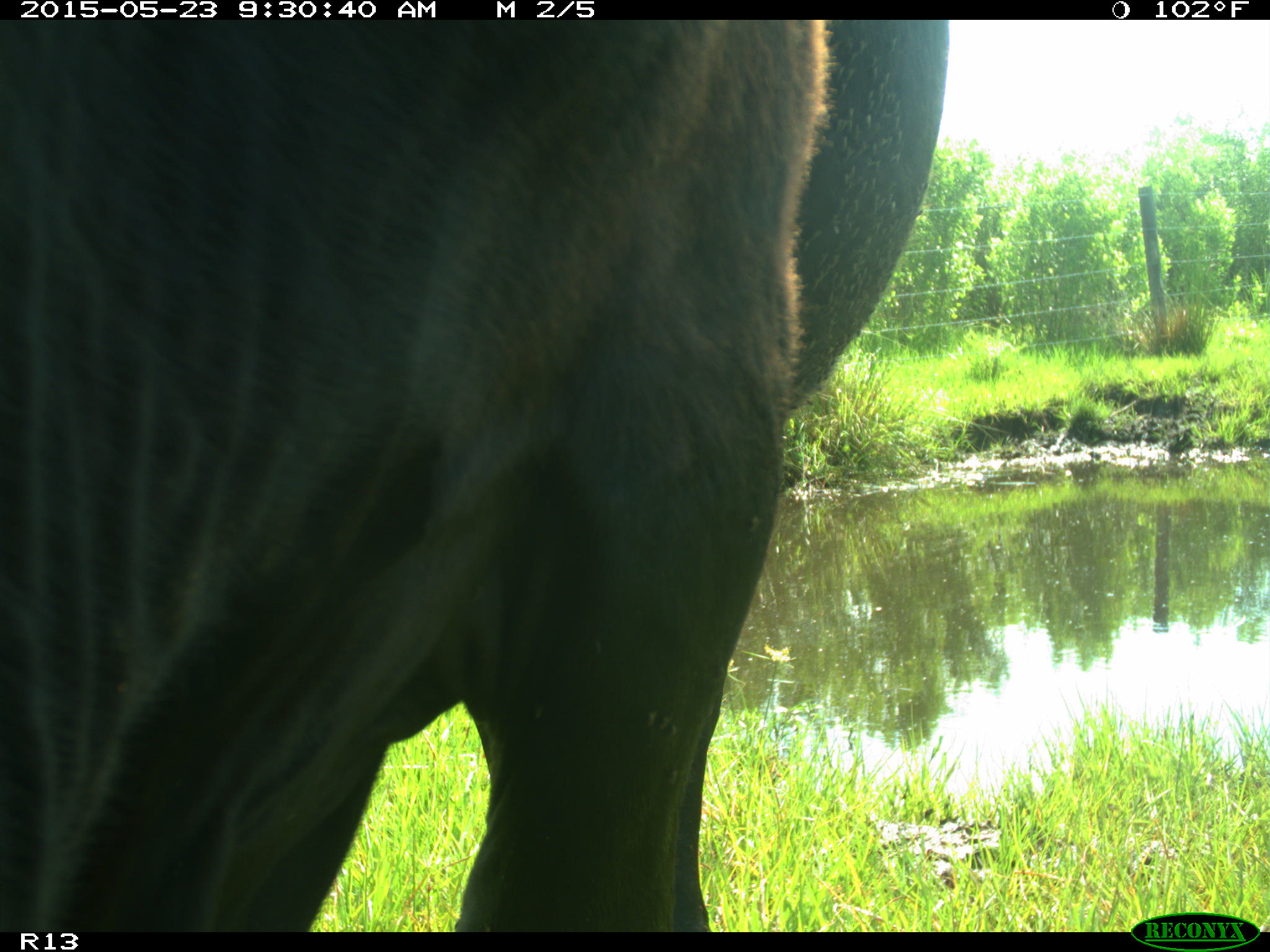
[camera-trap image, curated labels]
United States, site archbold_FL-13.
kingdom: Animalia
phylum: Chordata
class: Mammalia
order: Artiodactyla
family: Bovidae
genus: Bos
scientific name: Bos taurus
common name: domestic cow